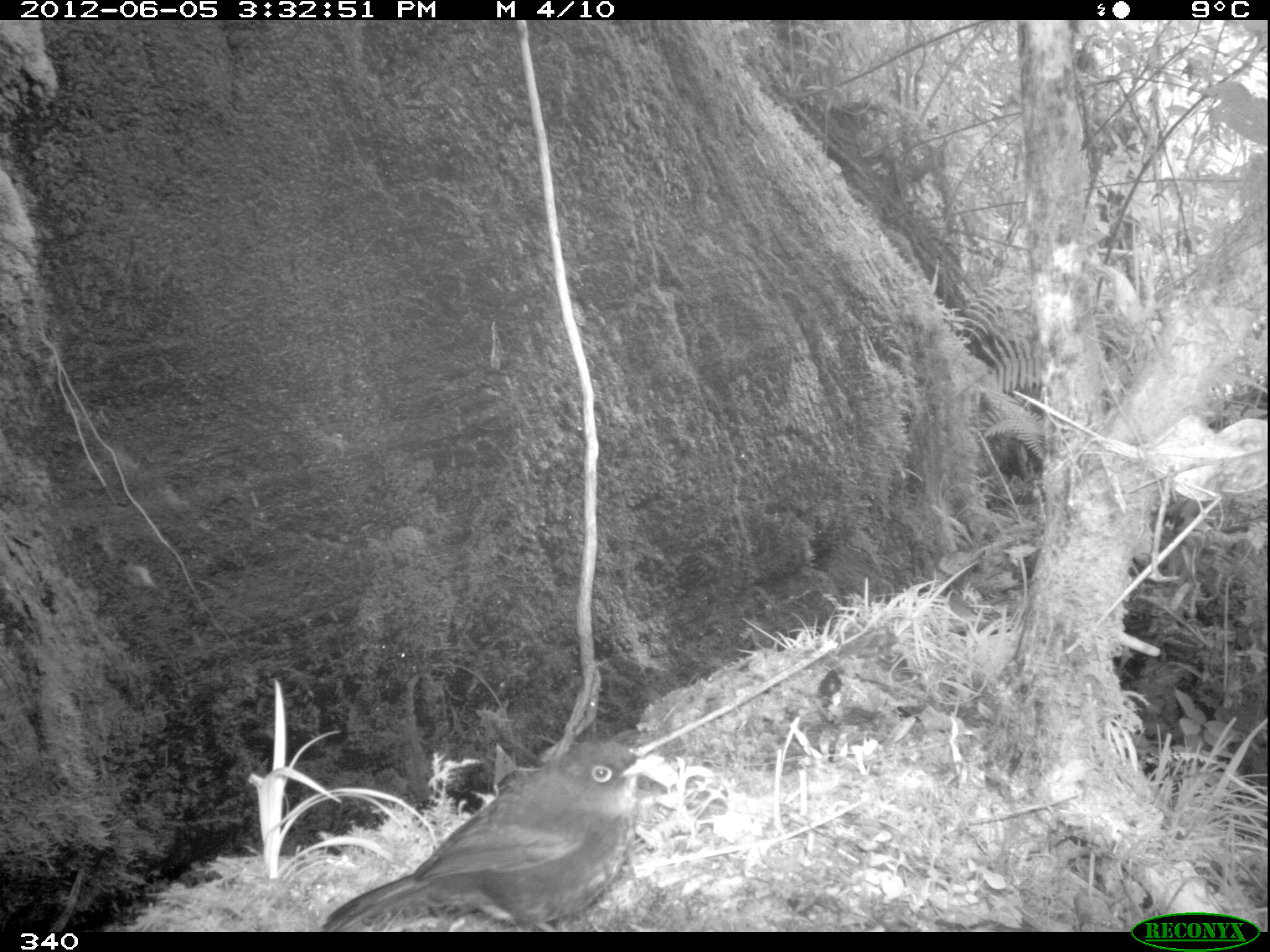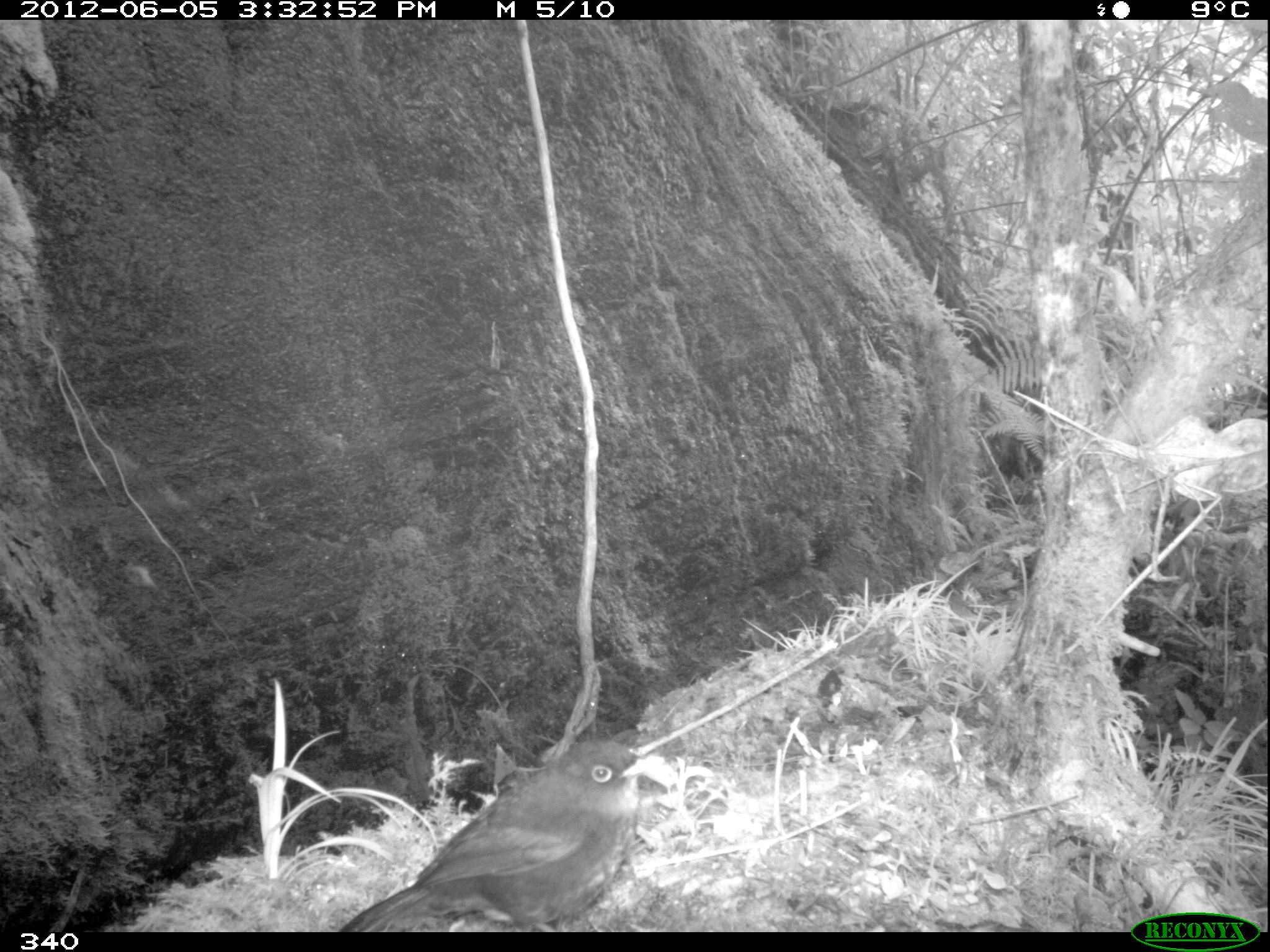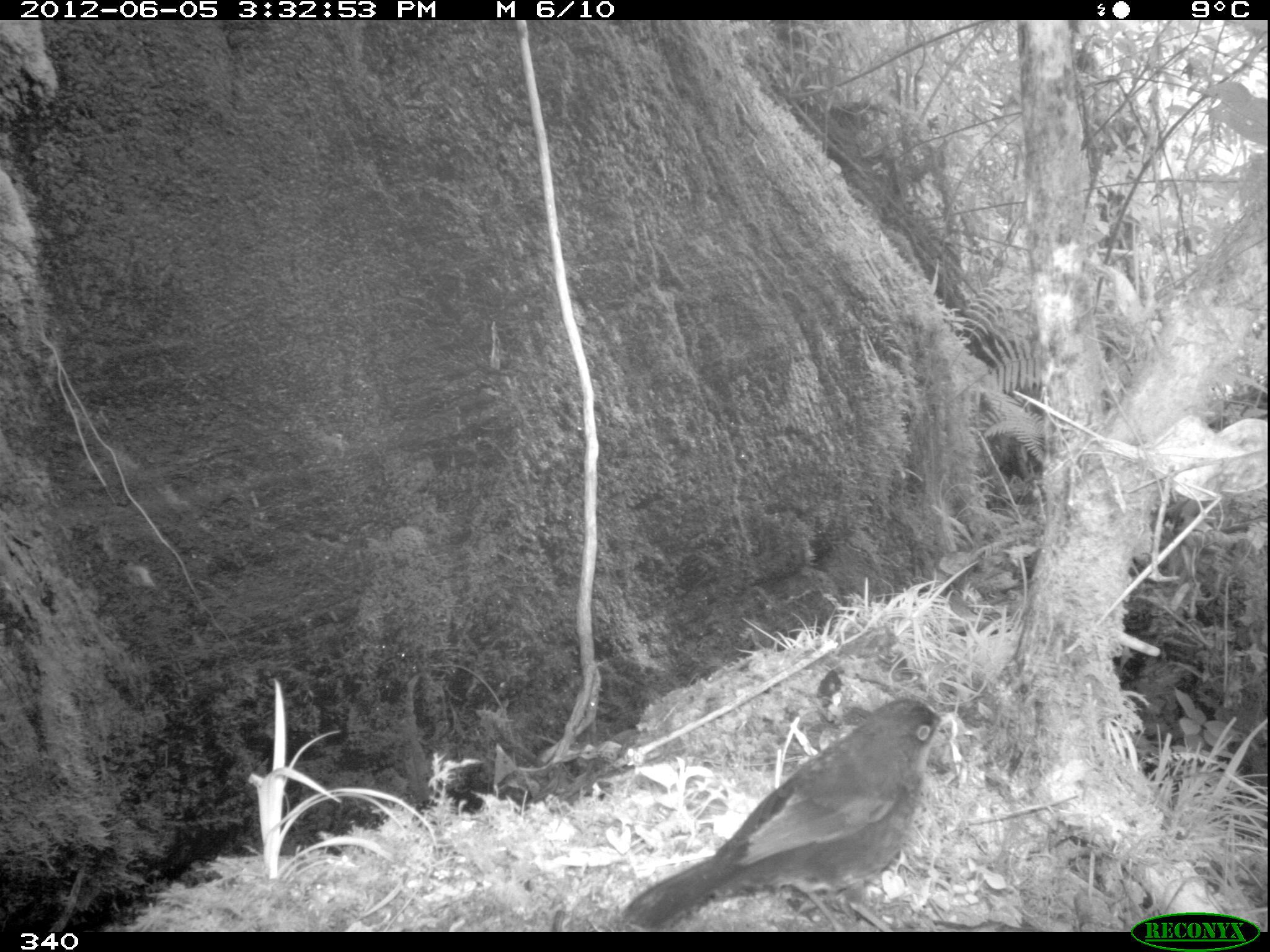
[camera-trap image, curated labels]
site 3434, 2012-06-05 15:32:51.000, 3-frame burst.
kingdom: Animalia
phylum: Chordata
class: Aves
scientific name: Aves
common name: bird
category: unknown bird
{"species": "unknown bird (bird) (Aves)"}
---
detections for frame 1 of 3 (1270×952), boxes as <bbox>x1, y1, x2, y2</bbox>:
unknown bird: <bbox>317, 734, 667, 932</bbox>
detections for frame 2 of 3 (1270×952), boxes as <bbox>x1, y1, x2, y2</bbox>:
unknown bird: <bbox>336, 739, 666, 932</bbox>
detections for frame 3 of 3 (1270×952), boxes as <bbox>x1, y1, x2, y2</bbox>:
unknown bird: <bbox>618, 699, 944, 932</bbox>